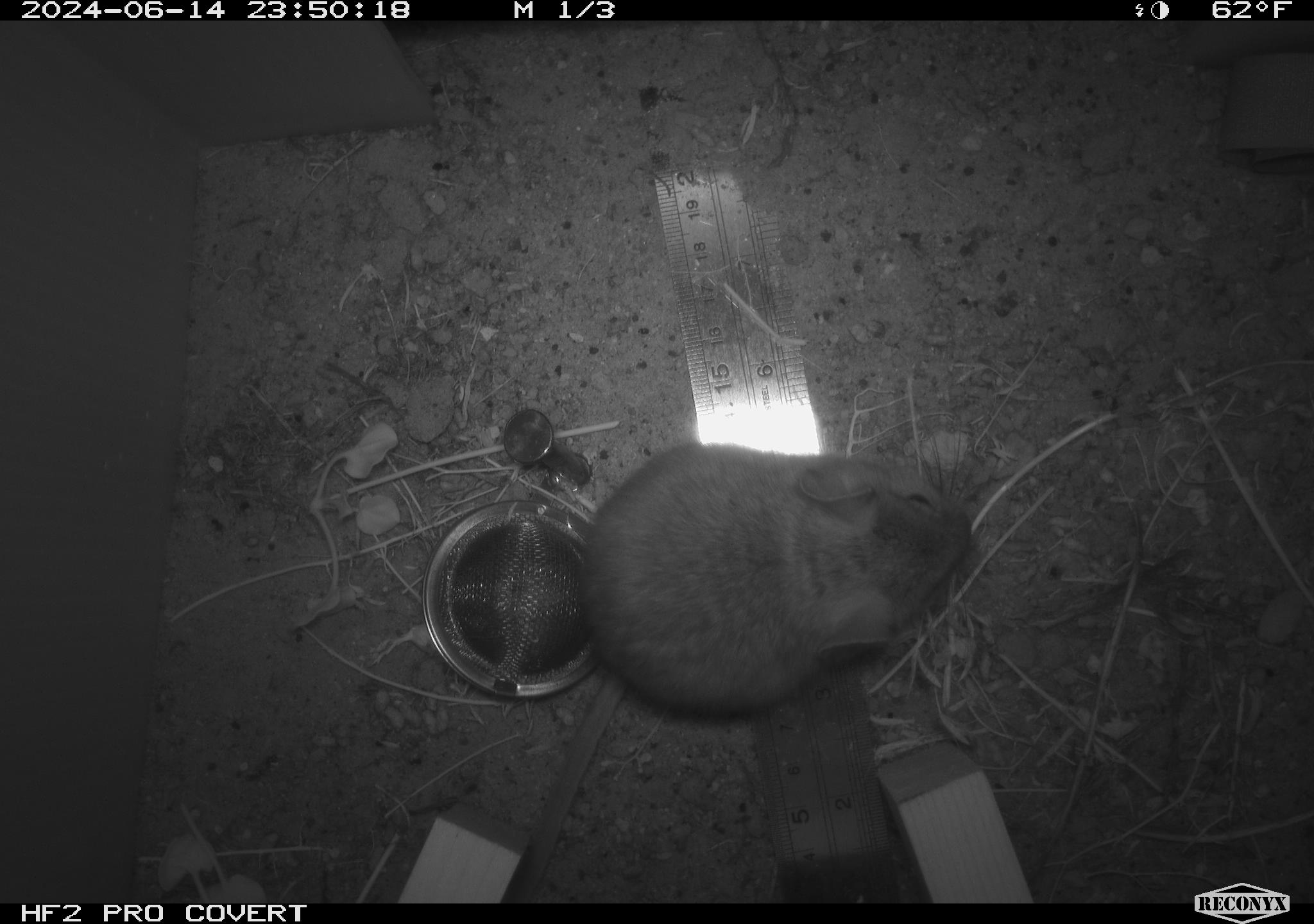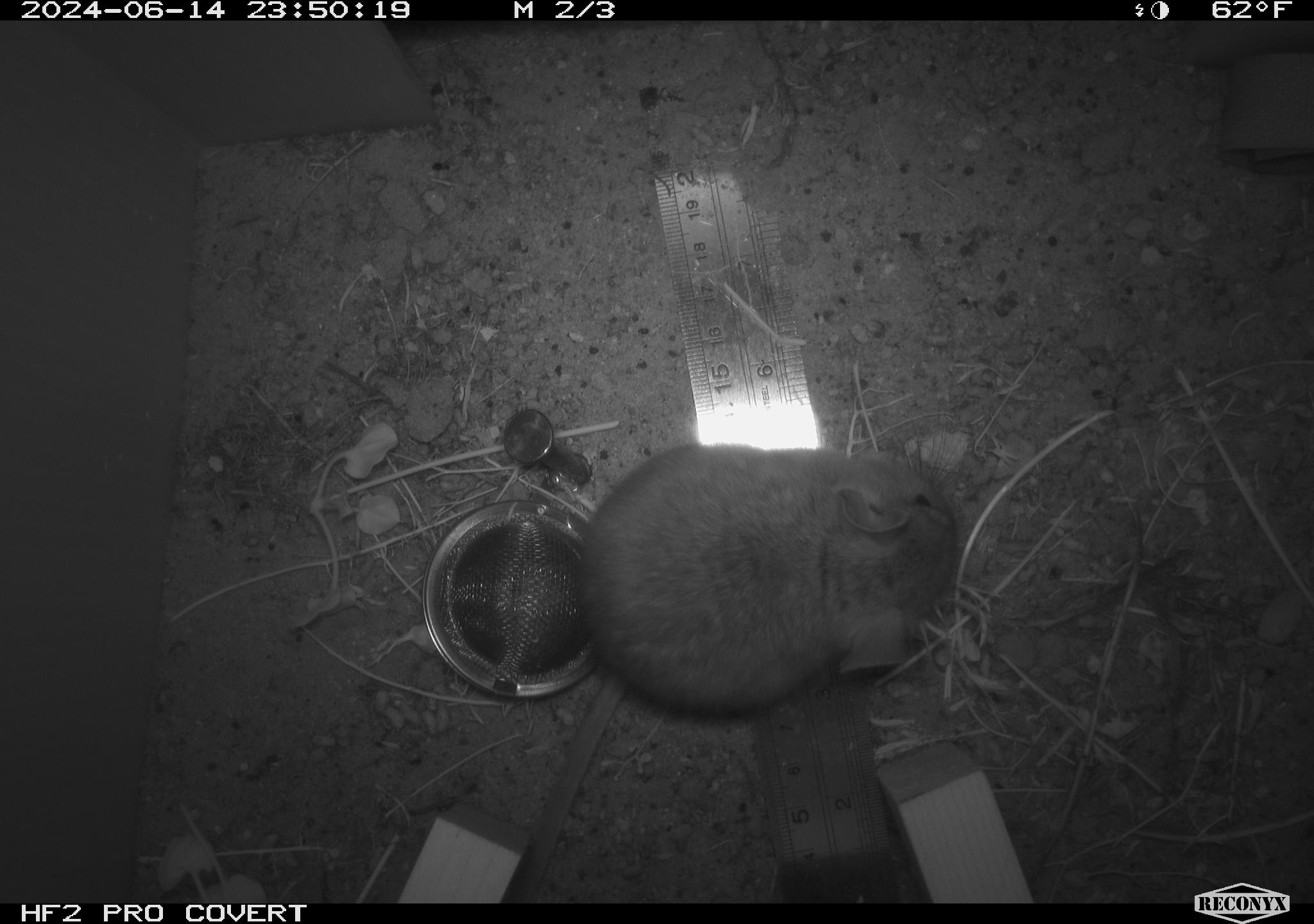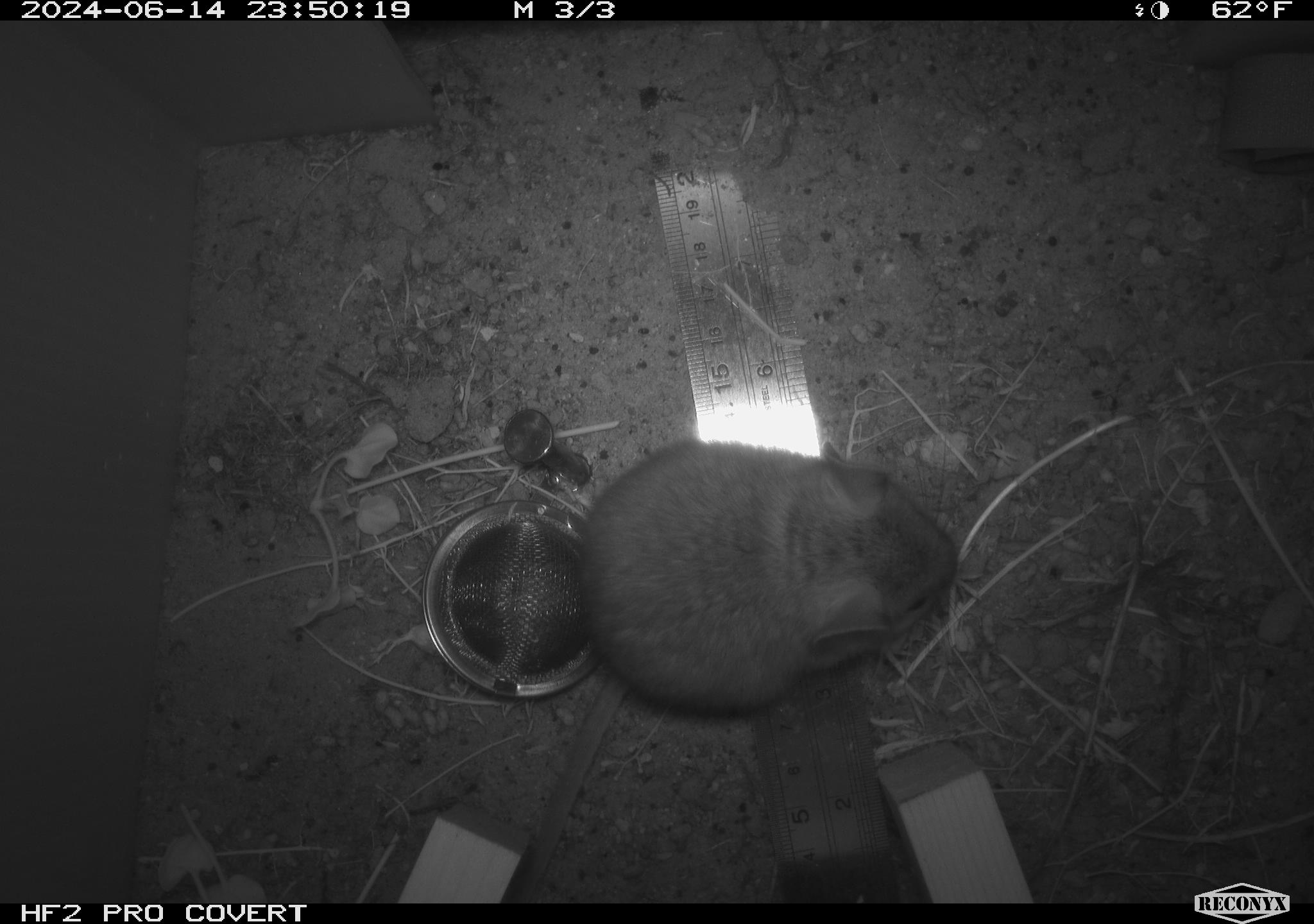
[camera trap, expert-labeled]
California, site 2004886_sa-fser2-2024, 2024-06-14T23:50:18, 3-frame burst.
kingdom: Animalia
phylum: Chordata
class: Mammalia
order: Rodentia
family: Cricetidae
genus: Neotoma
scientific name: Neotoma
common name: pack rat or woodrat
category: neotoma species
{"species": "neotoma species (pack rat or woodrat) (Neotoma)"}